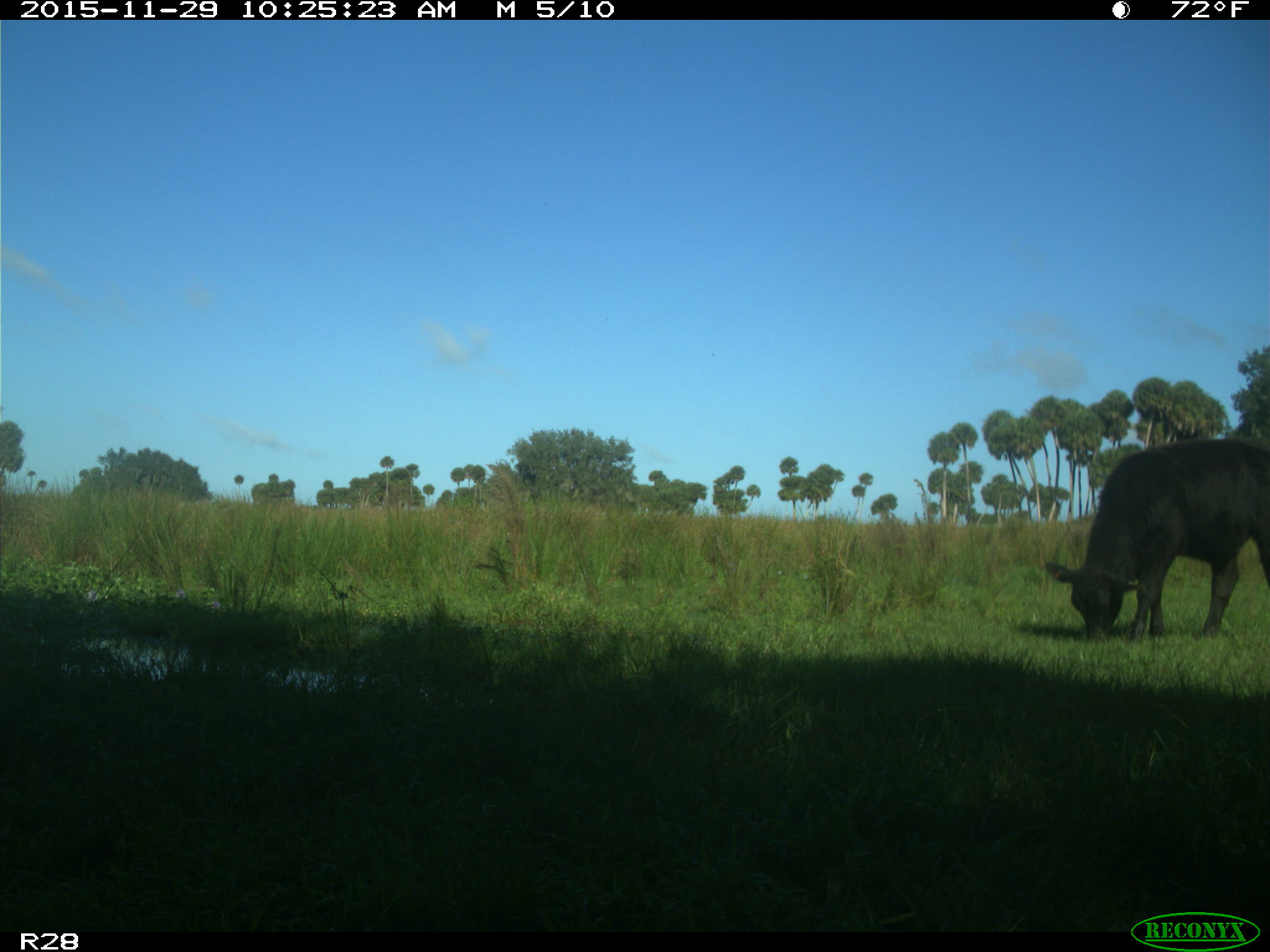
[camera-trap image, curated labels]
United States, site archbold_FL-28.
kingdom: Animalia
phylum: Chordata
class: Mammalia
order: Artiodactyla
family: Bovidae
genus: Bos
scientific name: Bos taurus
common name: domestic cow